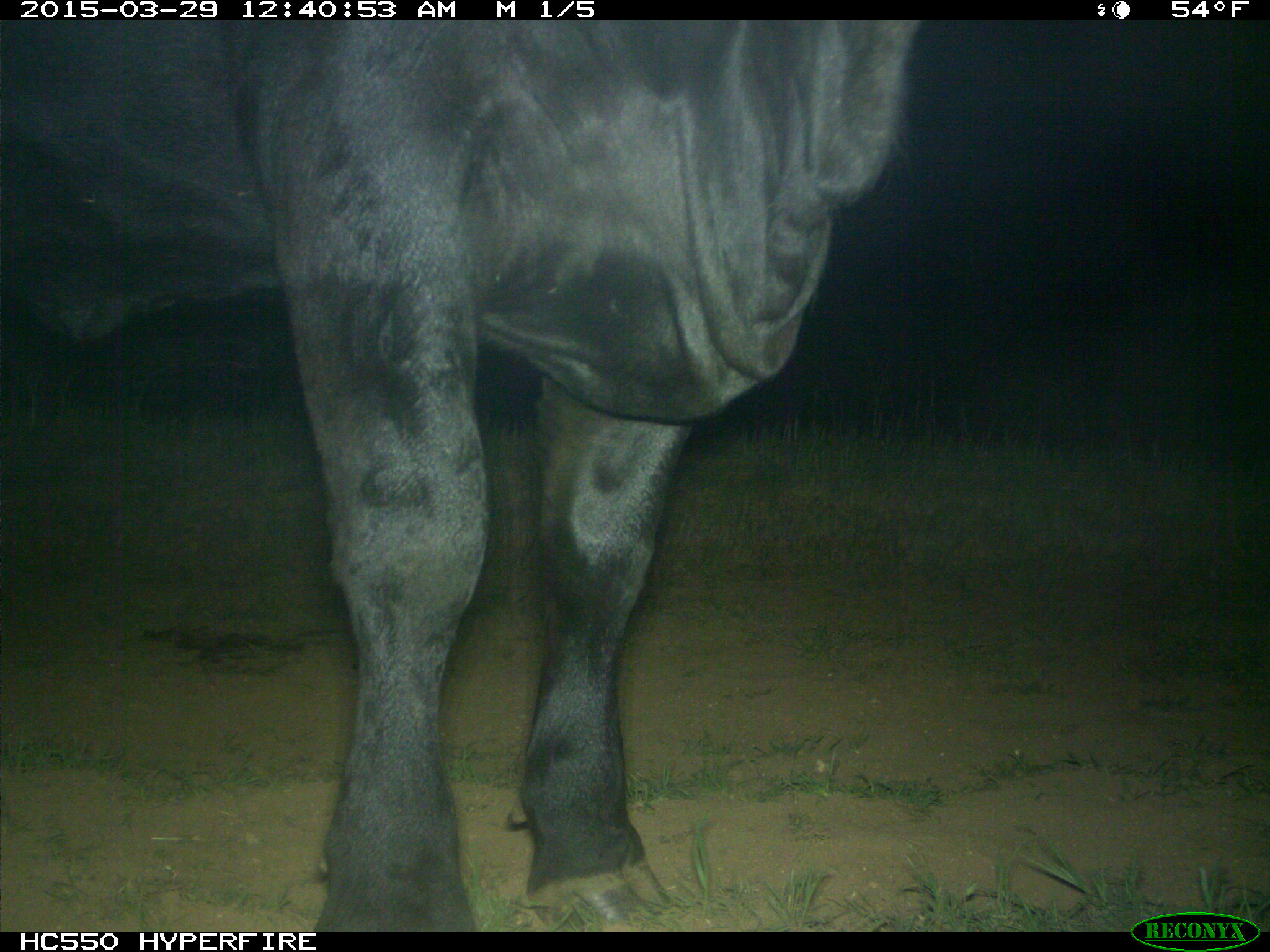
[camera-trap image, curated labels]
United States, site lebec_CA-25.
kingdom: Animalia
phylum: Chordata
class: Mammalia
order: Artiodactyla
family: Bovidae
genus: Bos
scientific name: Bos taurus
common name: domestic cow